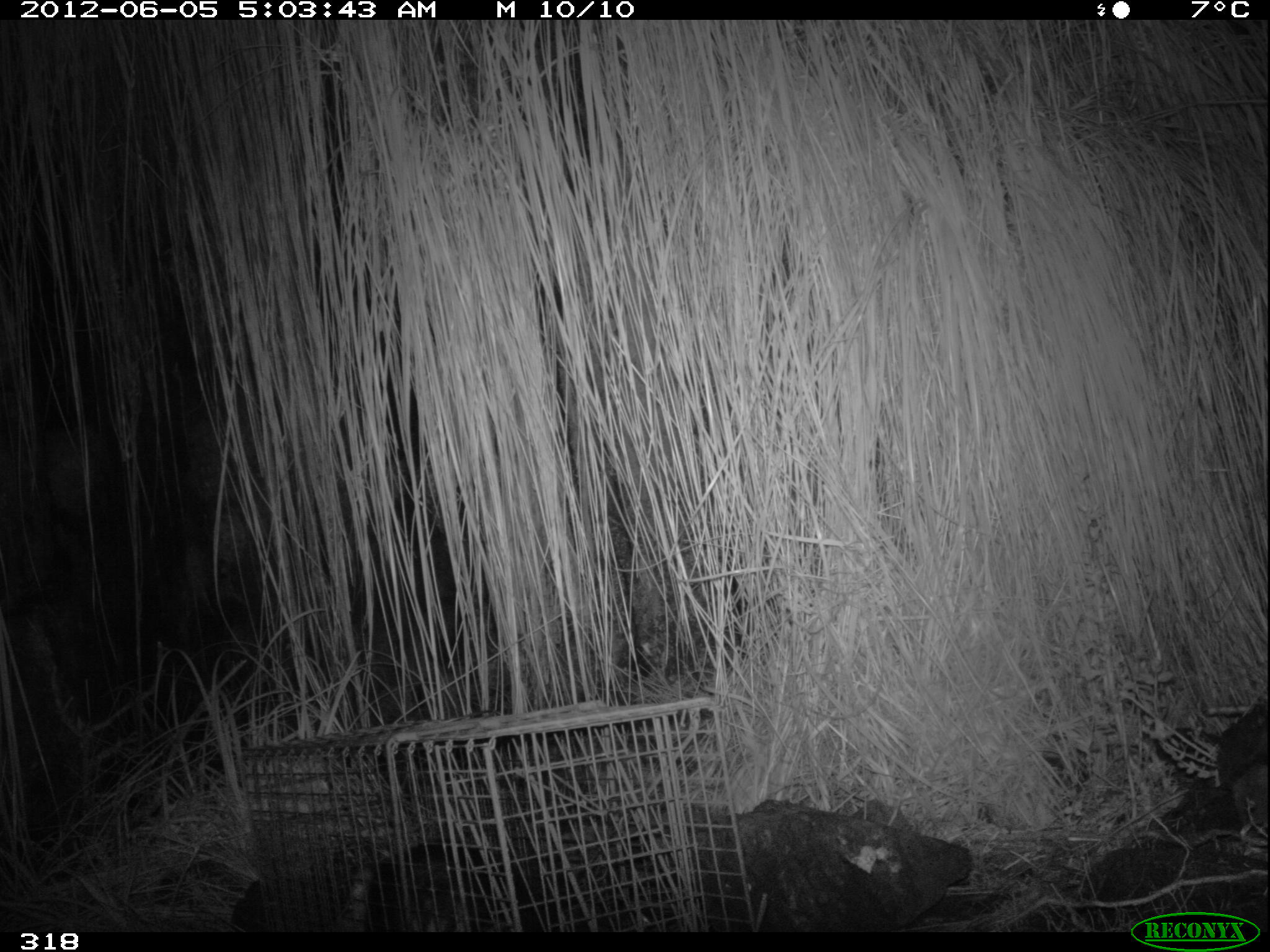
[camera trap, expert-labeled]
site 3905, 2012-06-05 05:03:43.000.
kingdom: Animalia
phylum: Chordata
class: Mammalia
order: Didelphimorphia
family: Didelphidae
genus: Didelphis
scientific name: Didelphis pernigra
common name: andean white-eared opossum